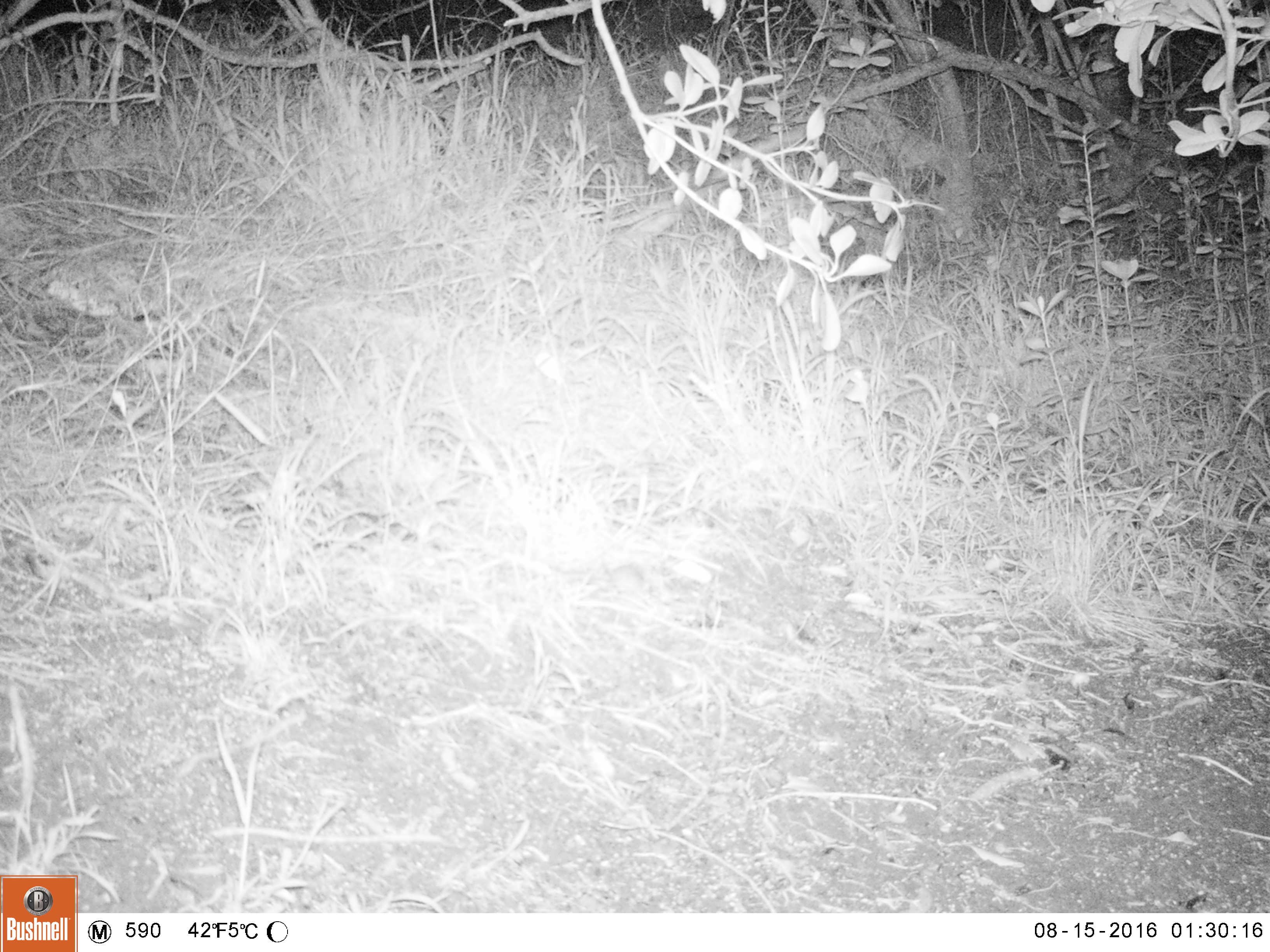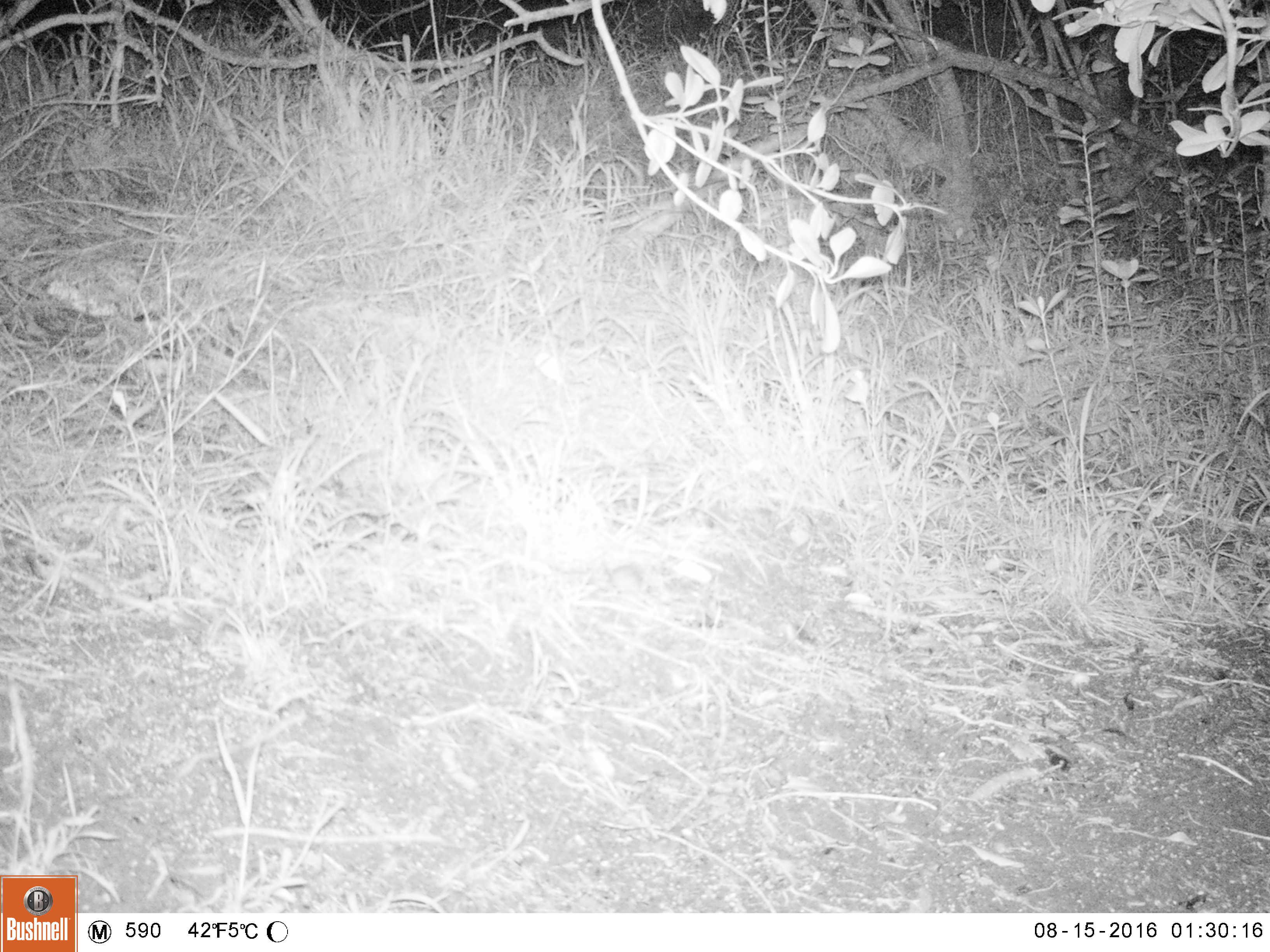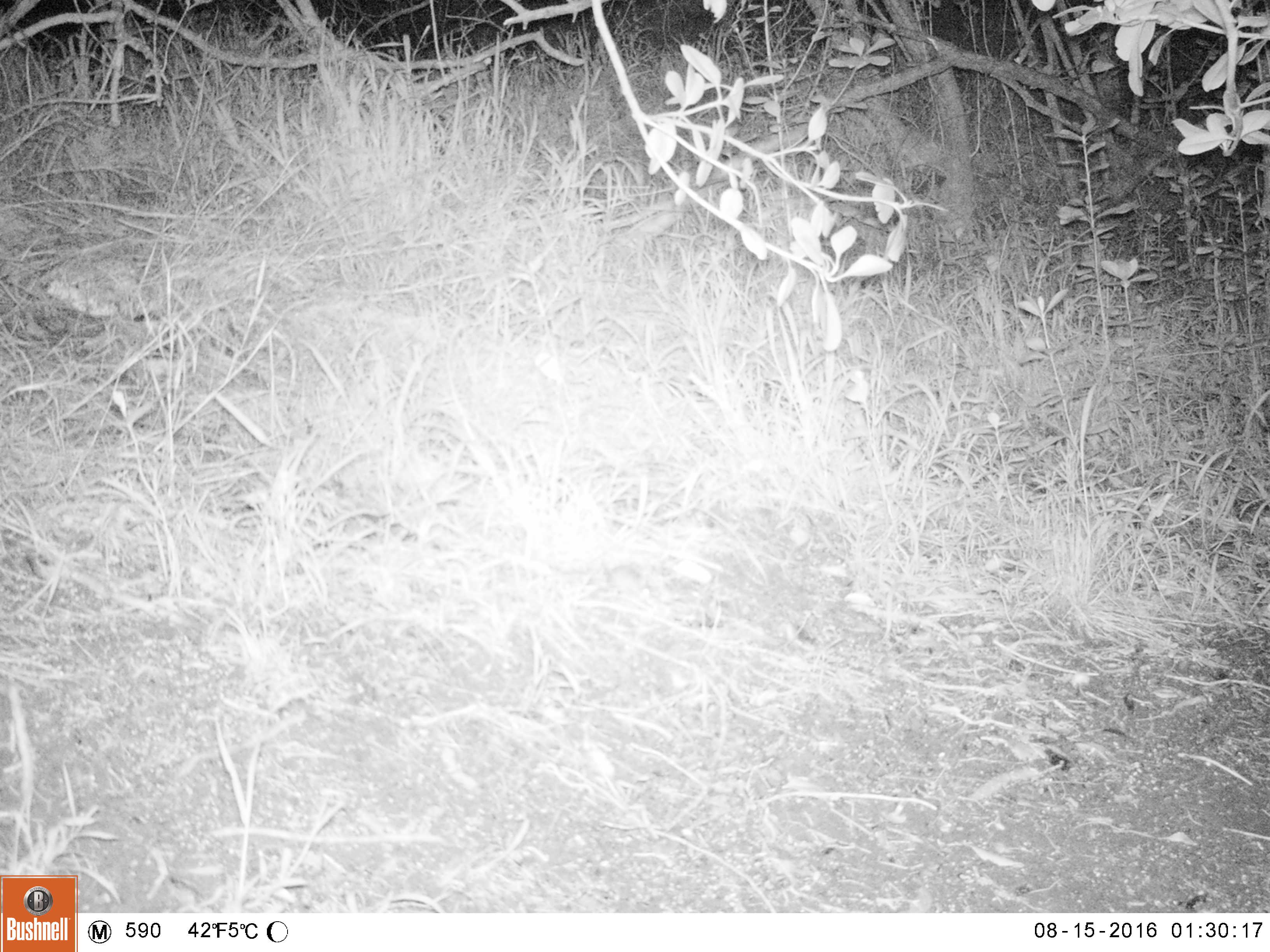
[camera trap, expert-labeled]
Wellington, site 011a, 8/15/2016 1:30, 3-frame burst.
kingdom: Animalia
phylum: Chordata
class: Mammalia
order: Rodentia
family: Muridae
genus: Mus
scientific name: Mus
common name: mouse